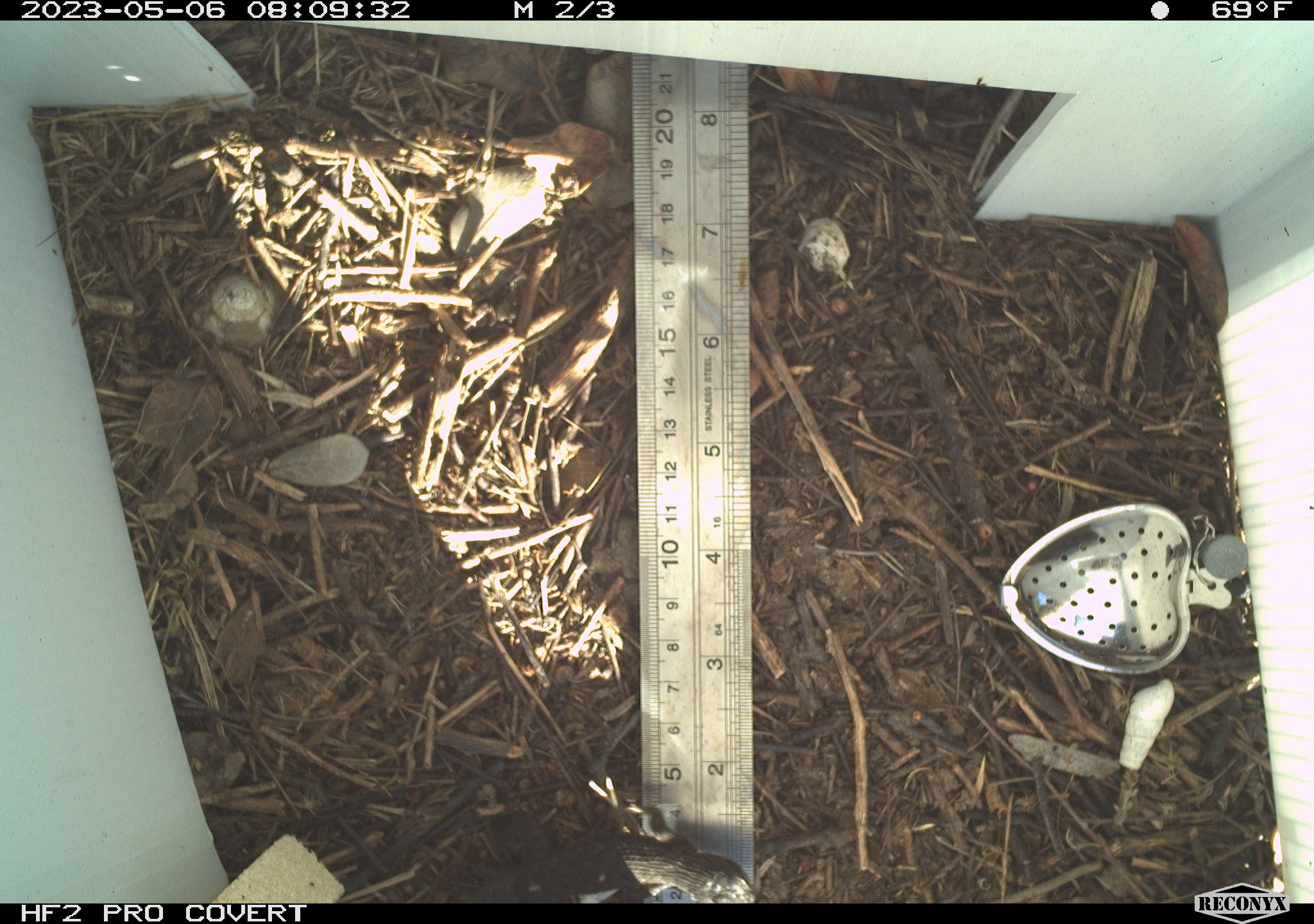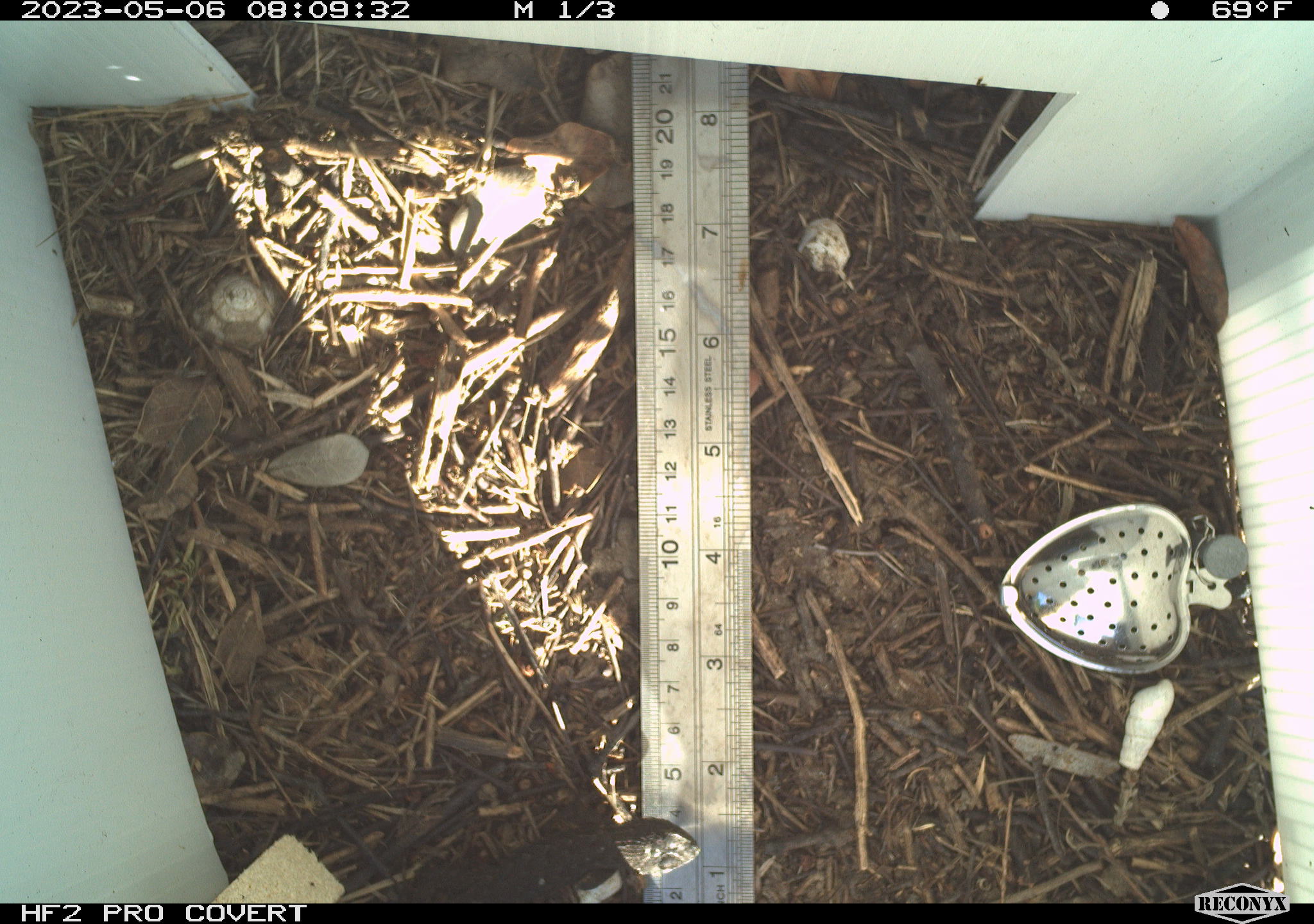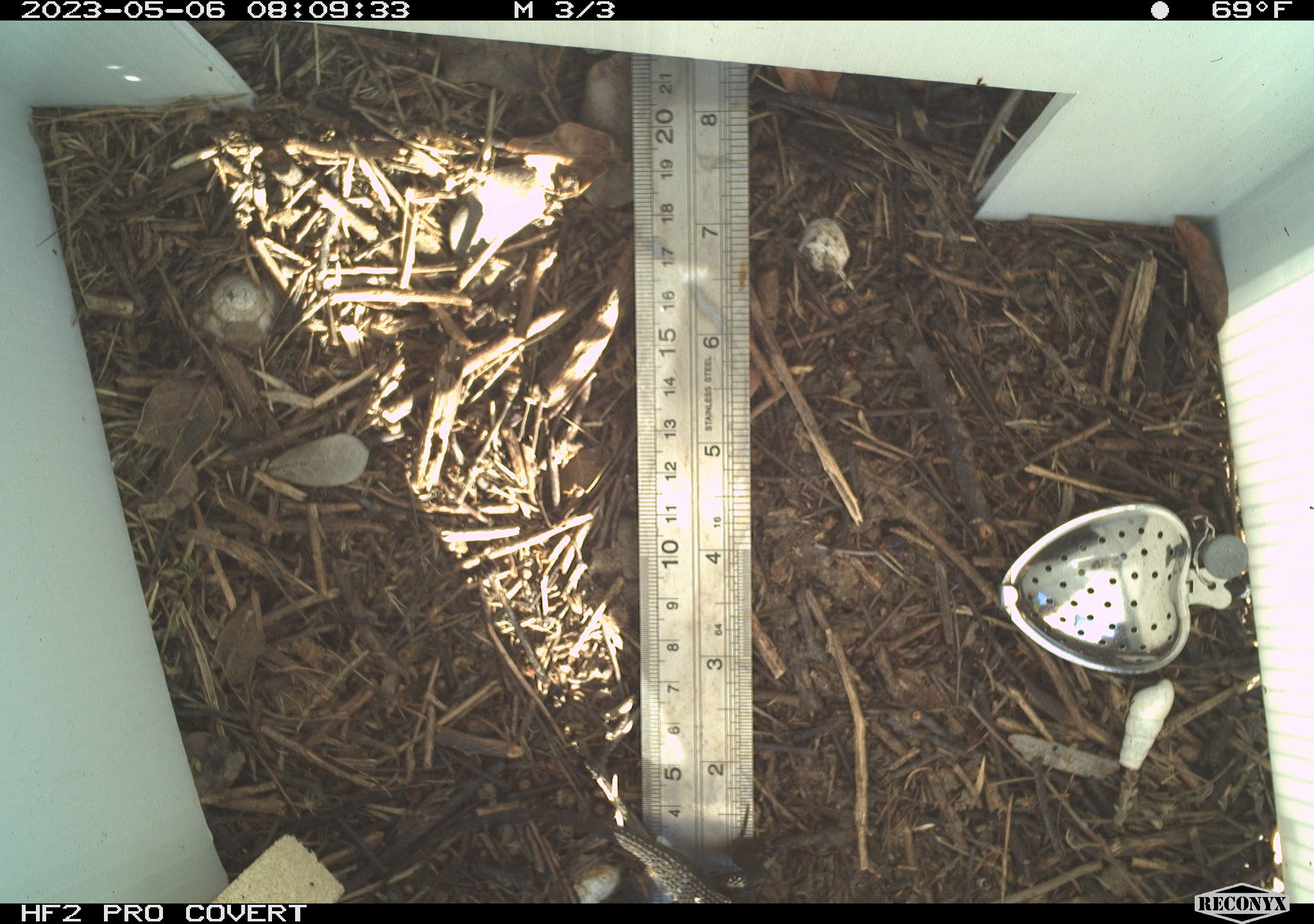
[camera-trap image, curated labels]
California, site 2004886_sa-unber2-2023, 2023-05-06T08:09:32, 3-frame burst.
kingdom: Animalia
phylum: Chordata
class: Reptilia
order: Squamata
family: Phrynosomatidae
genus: Sceloporus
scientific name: Sceloporus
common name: spiny lizards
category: sceloporus species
Sceloporus species (spiny lizards) (Sceloporus).